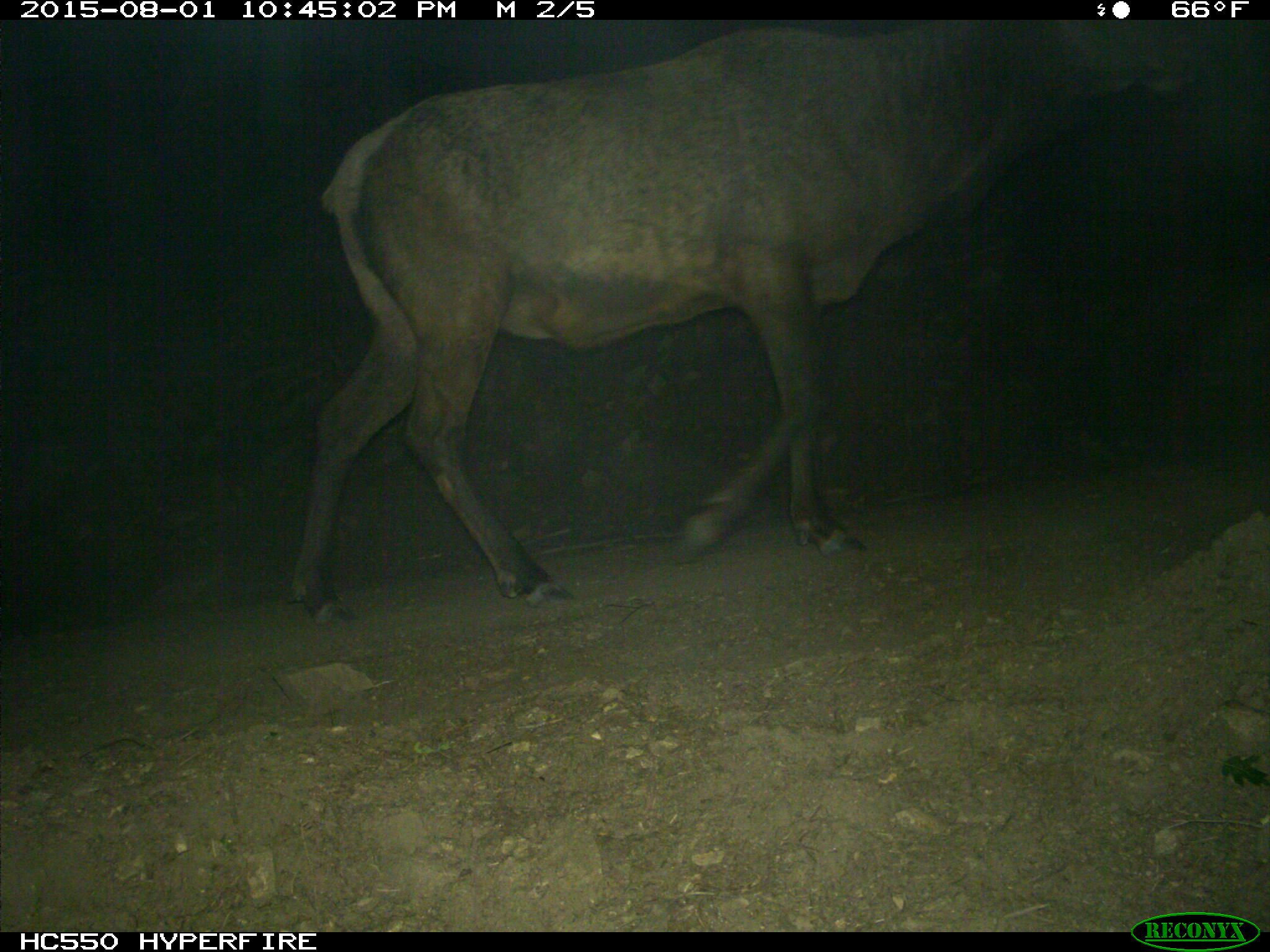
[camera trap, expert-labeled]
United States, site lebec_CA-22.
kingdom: Animalia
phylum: Chordata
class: Mammalia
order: Artiodactyla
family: Cervidae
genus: Cervus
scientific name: Cervus canadensis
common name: elk